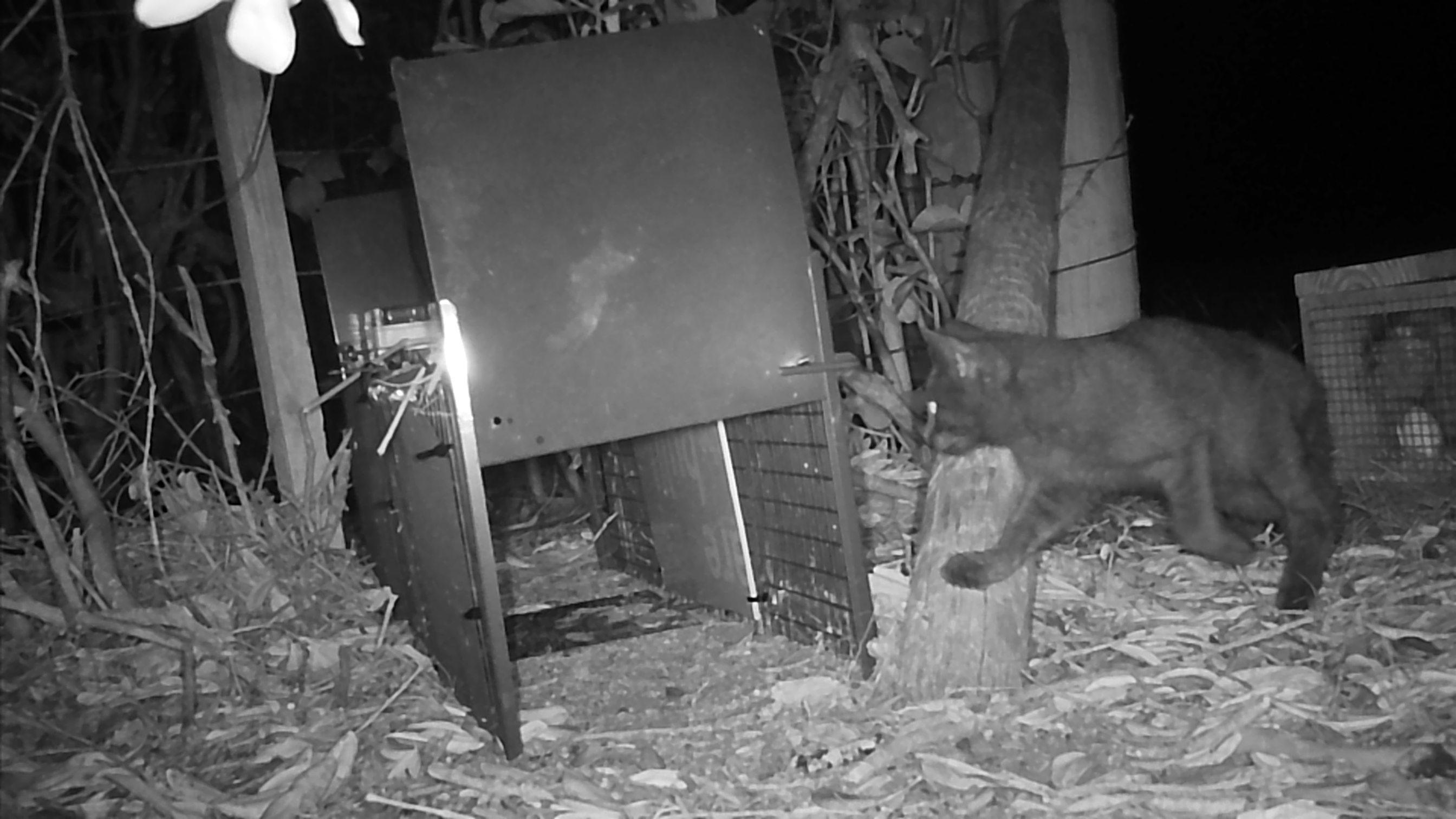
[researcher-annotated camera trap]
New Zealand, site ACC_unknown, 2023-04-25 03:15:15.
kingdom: Animalia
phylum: Chordata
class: Mammalia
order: Carnivora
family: Felidae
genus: Felis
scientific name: Felis catus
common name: domestic cat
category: cat